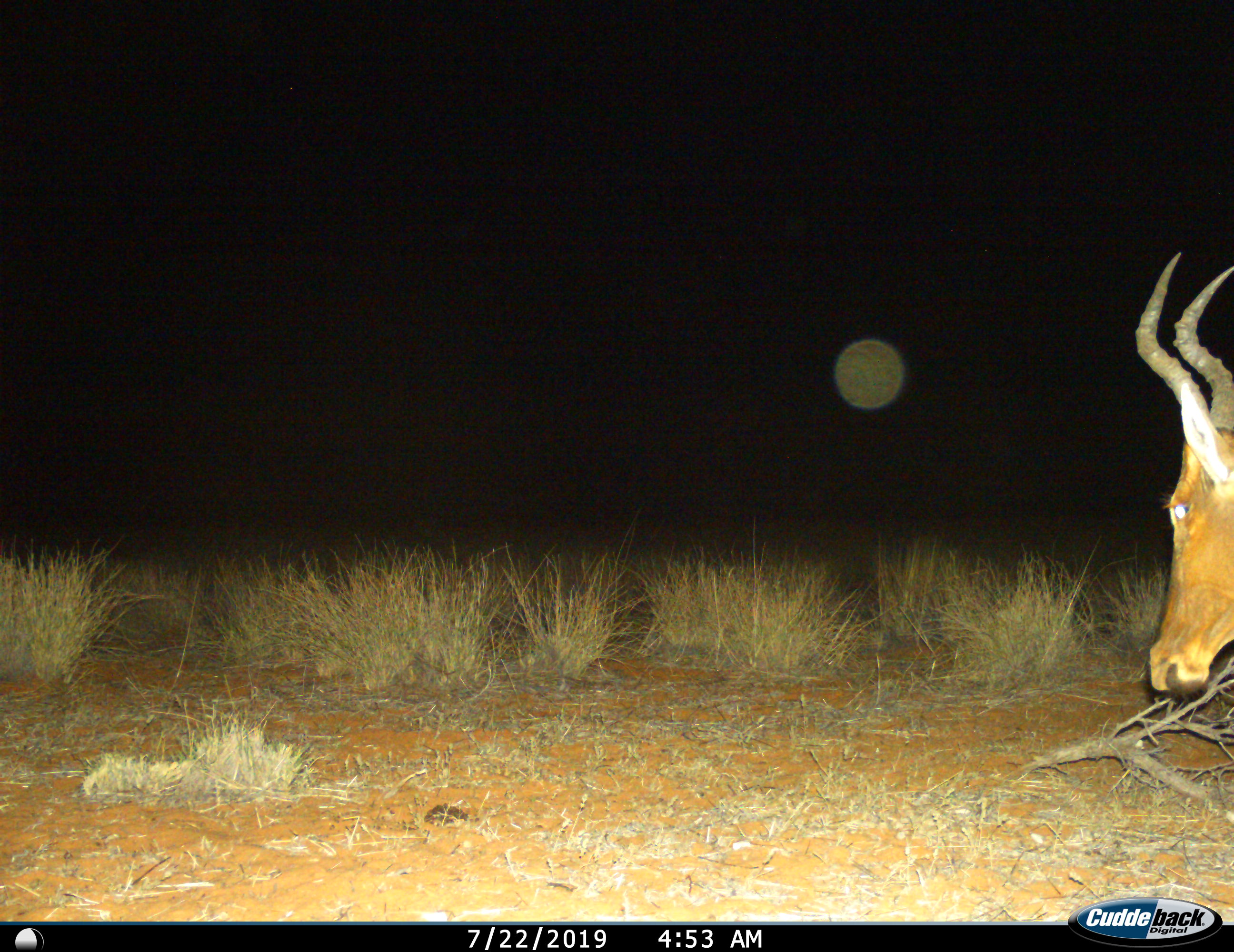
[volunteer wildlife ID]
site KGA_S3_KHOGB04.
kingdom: Animalia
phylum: Chordata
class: Mammalia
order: Artiodactyla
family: Bovidae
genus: Alcelaphus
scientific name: Alcelaphus buselaphus caama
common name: red hartebeest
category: hartebeestred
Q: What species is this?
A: Hartebeestred (red hartebeest) (Alcelaphus buselaphus caama).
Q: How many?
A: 1.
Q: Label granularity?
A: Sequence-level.